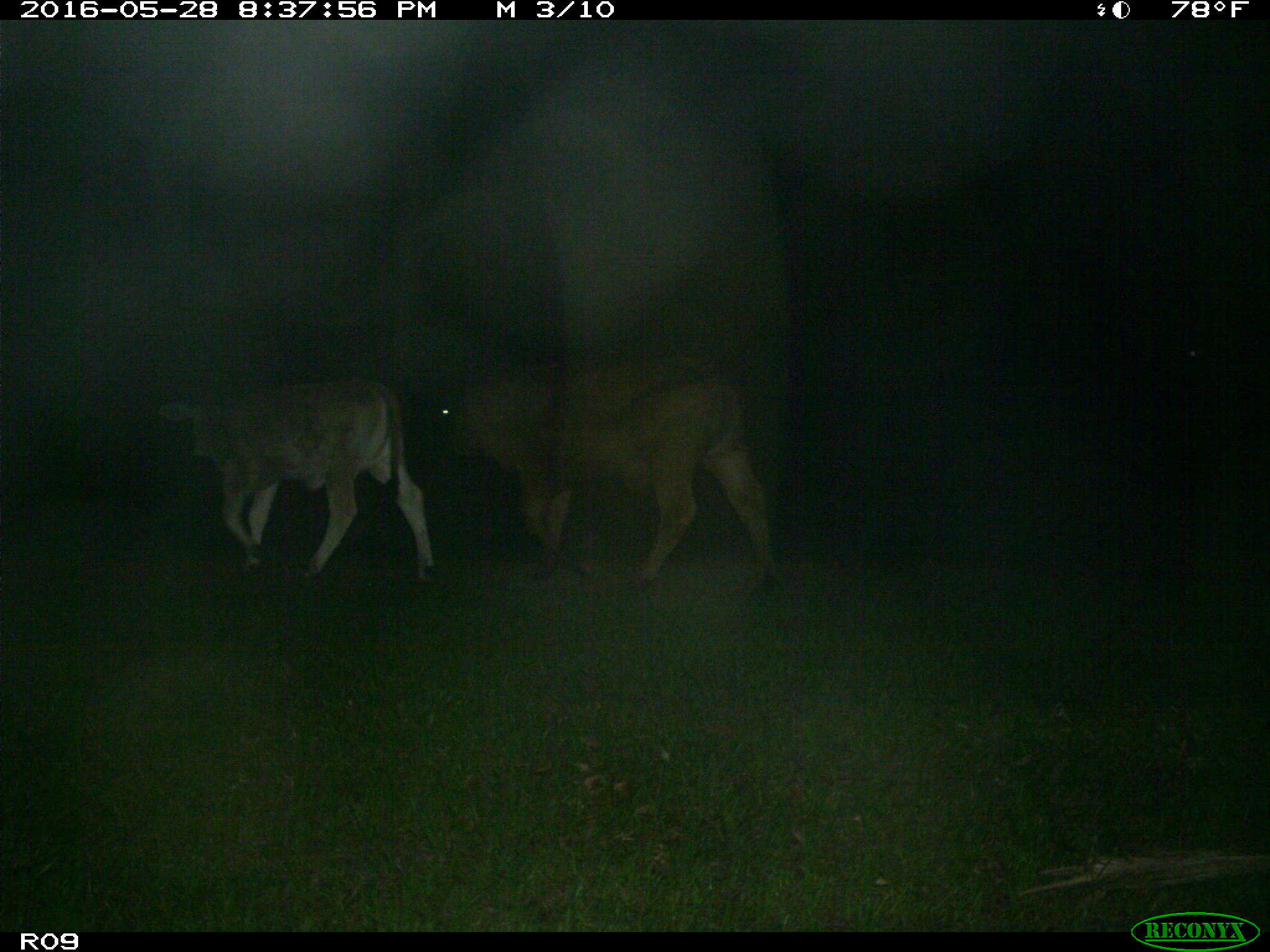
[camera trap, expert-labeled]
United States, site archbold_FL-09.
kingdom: Animalia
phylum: Chordata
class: Mammalia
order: Artiodactyla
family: Bovidae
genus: Bos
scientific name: Bos taurus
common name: domestic cow